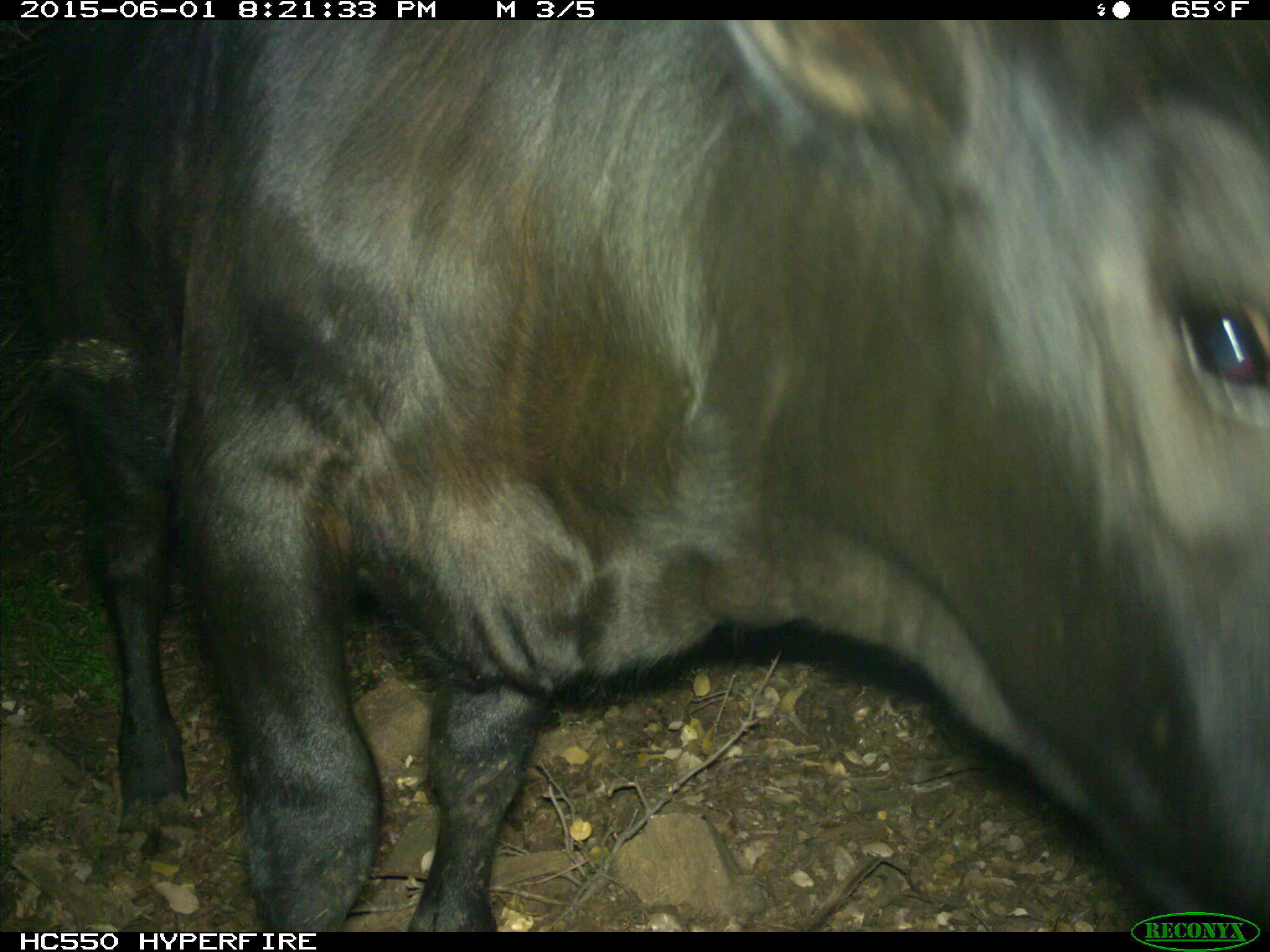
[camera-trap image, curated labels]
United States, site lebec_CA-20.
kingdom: Animalia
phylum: Chordata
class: Mammalia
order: Artiodactyla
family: Bovidae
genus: Bos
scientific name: Bos taurus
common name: domestic cow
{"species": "Bos taurus (domestic cow)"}